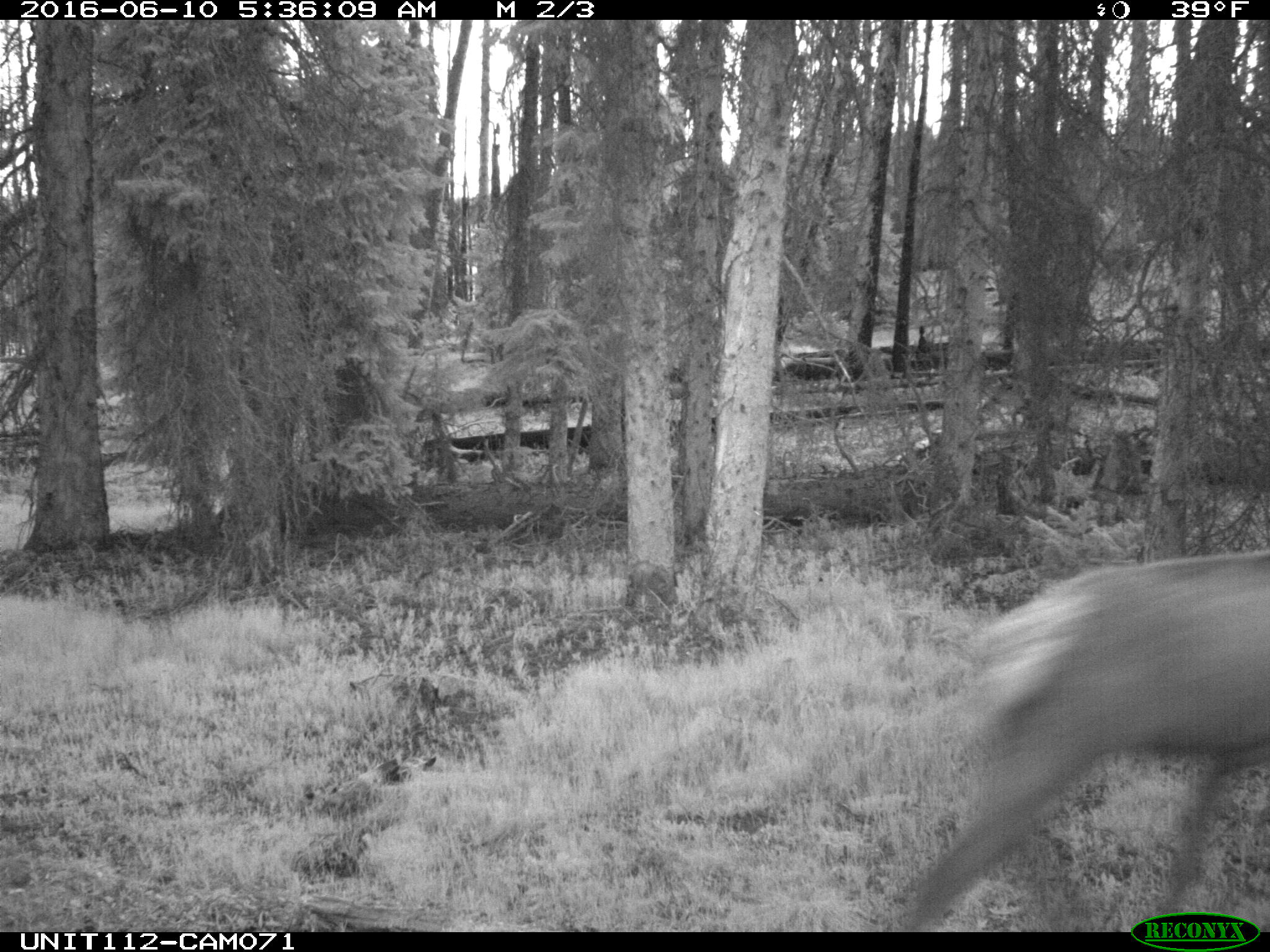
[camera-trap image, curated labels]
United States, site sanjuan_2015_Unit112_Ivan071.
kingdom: Animalia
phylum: Chordata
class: Mammalia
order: Artiodactyla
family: Cervidae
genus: Cervus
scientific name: Cervus elaphus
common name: red deer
Cervus elaphus (red deer).